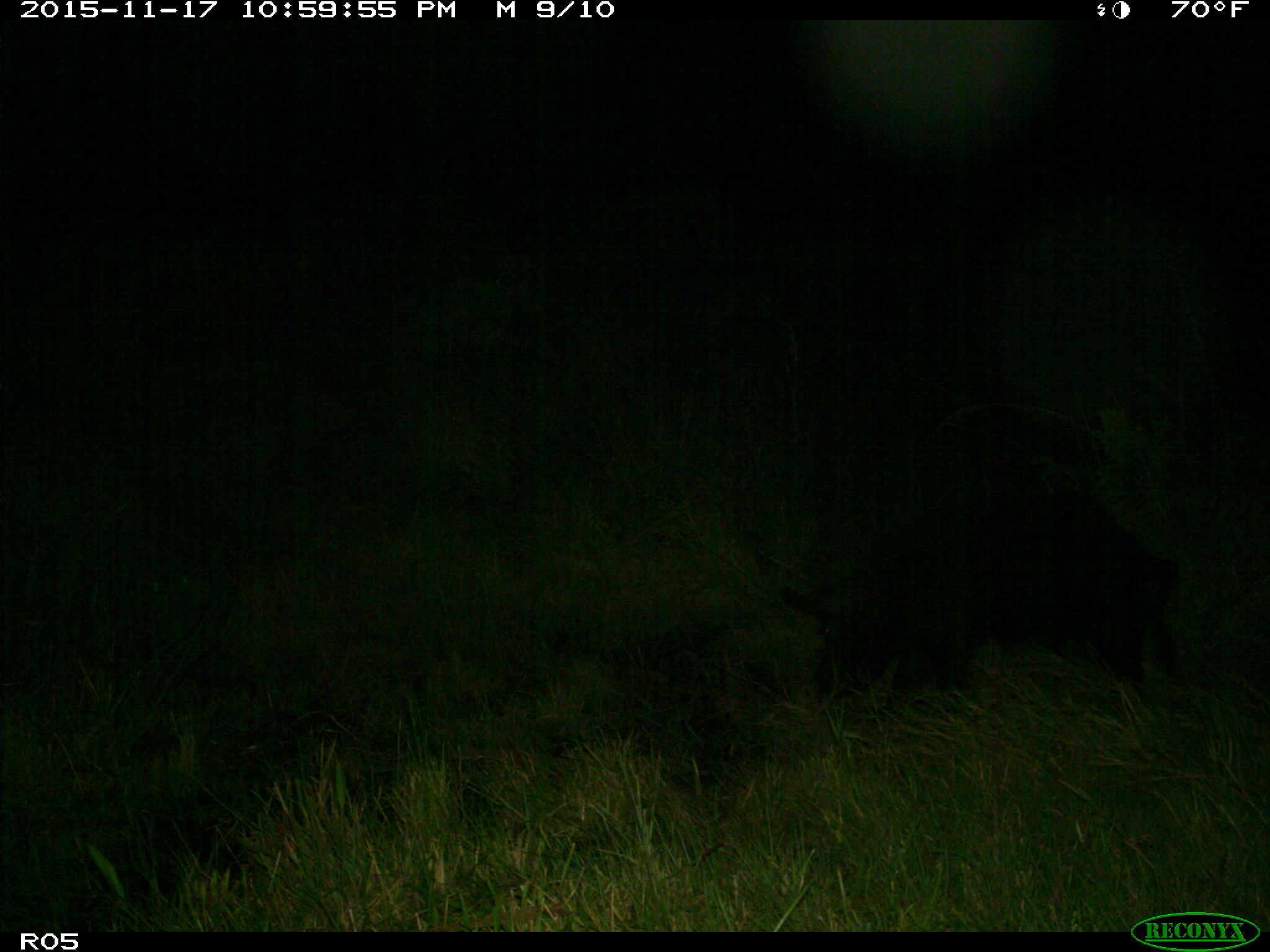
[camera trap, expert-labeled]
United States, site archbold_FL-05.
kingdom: Animalia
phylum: Chordata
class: Mammalia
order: Artiodactyla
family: Suidae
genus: Sus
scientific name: Sus scrofa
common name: wild boar